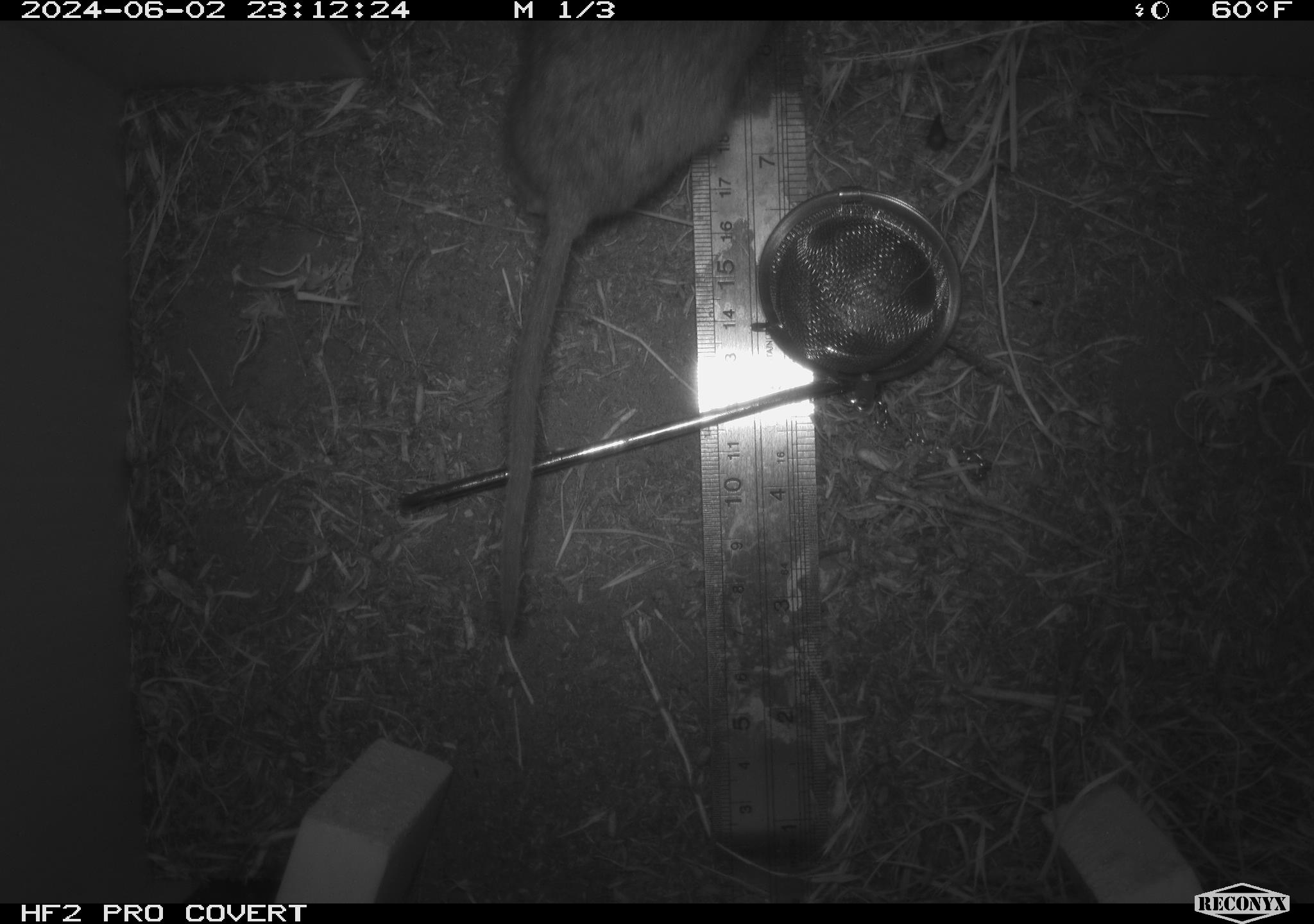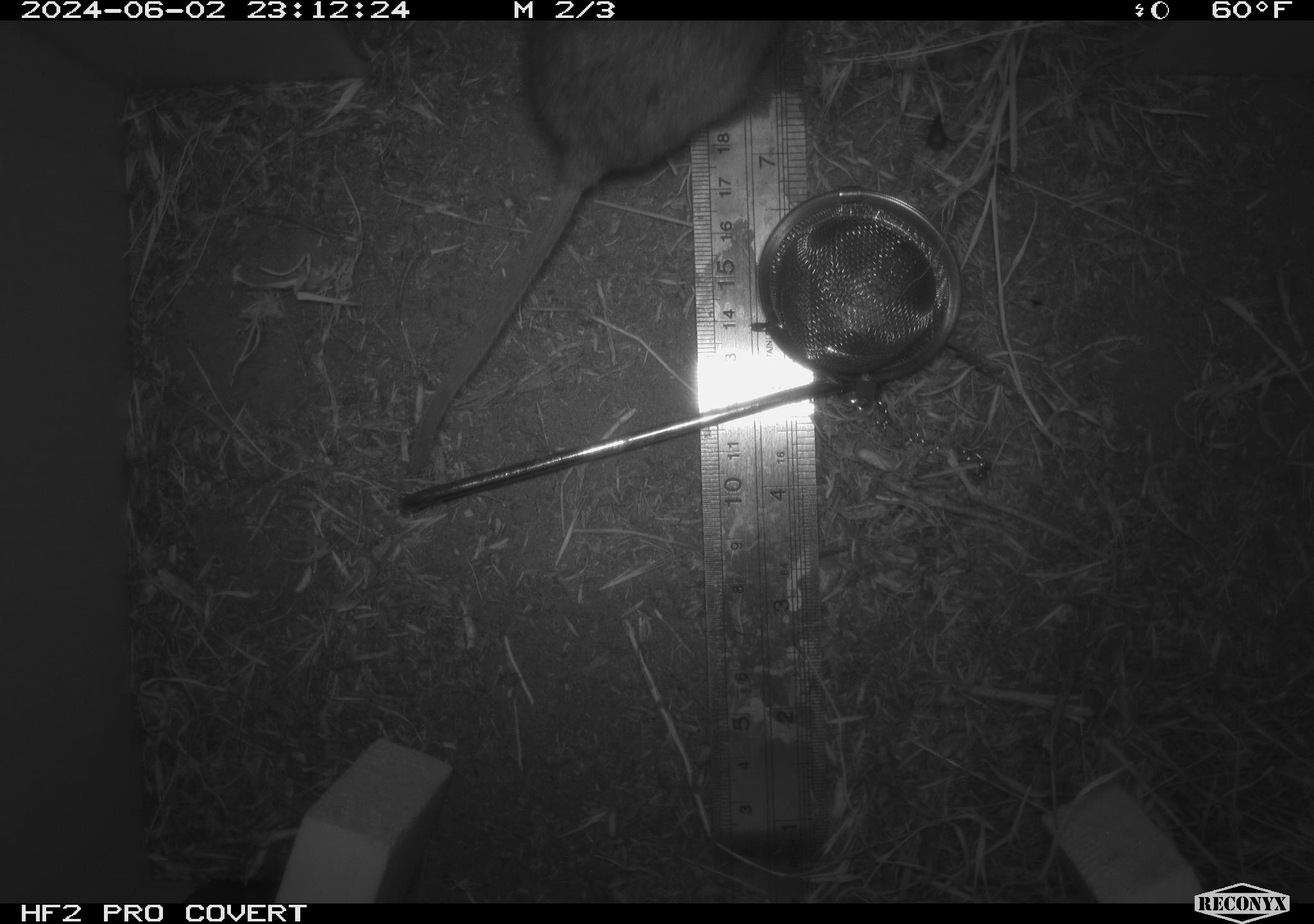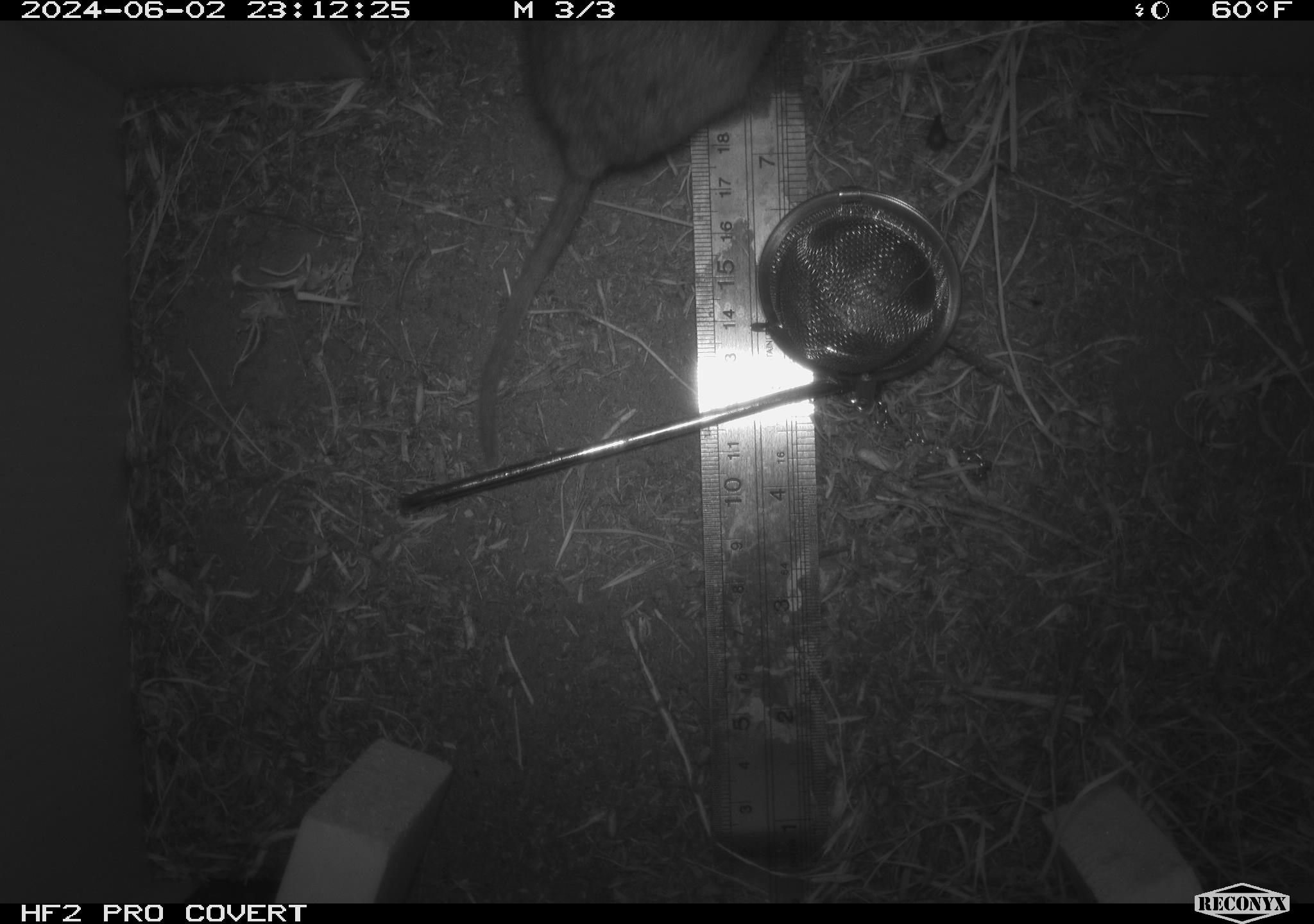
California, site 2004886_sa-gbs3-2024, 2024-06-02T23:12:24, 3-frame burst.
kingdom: Animalia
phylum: Chordata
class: Mammalia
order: Rodentia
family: Cricetidae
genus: Neotoma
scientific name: Neotoma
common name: pack rat or woodrat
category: neotoma species